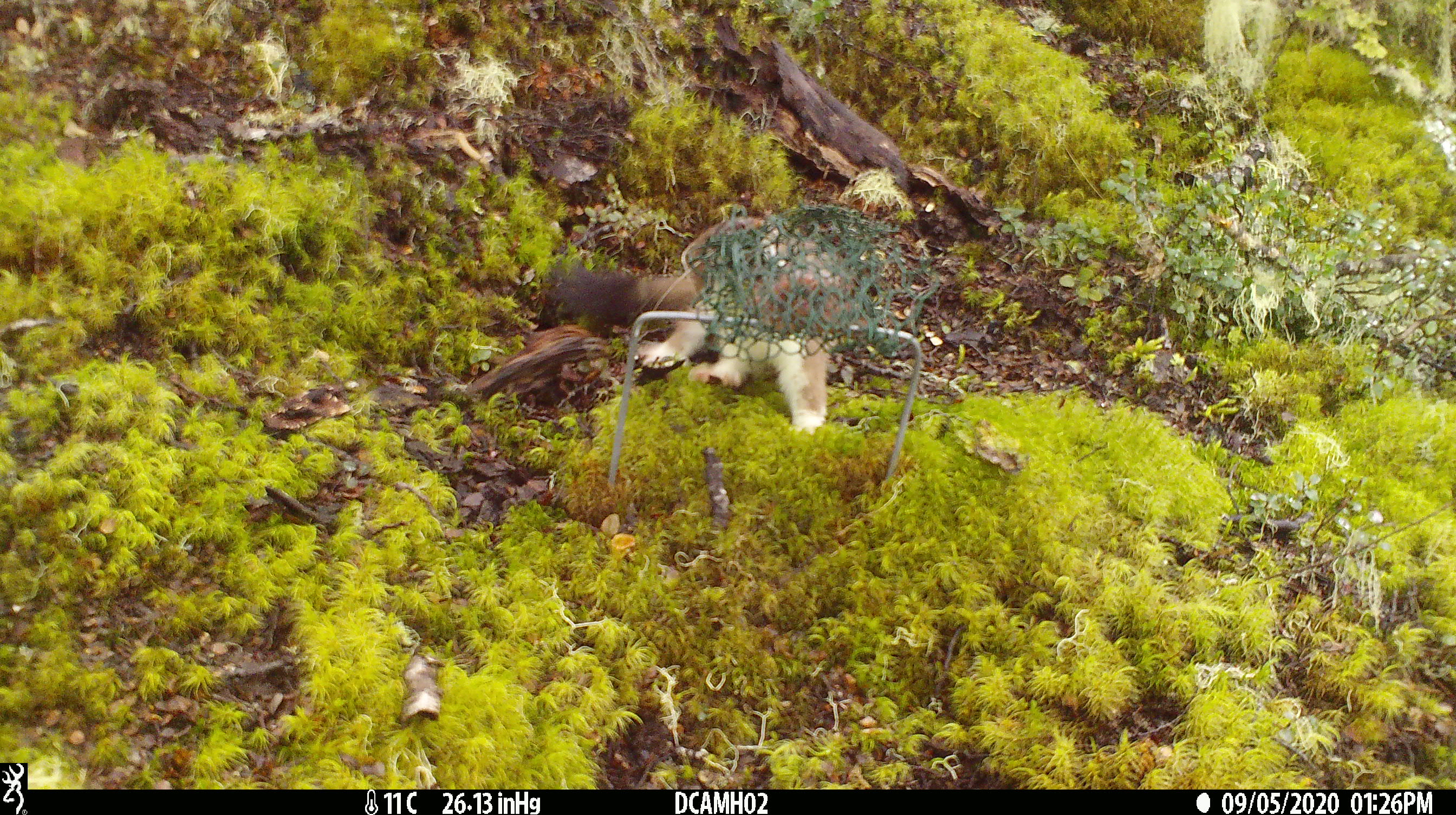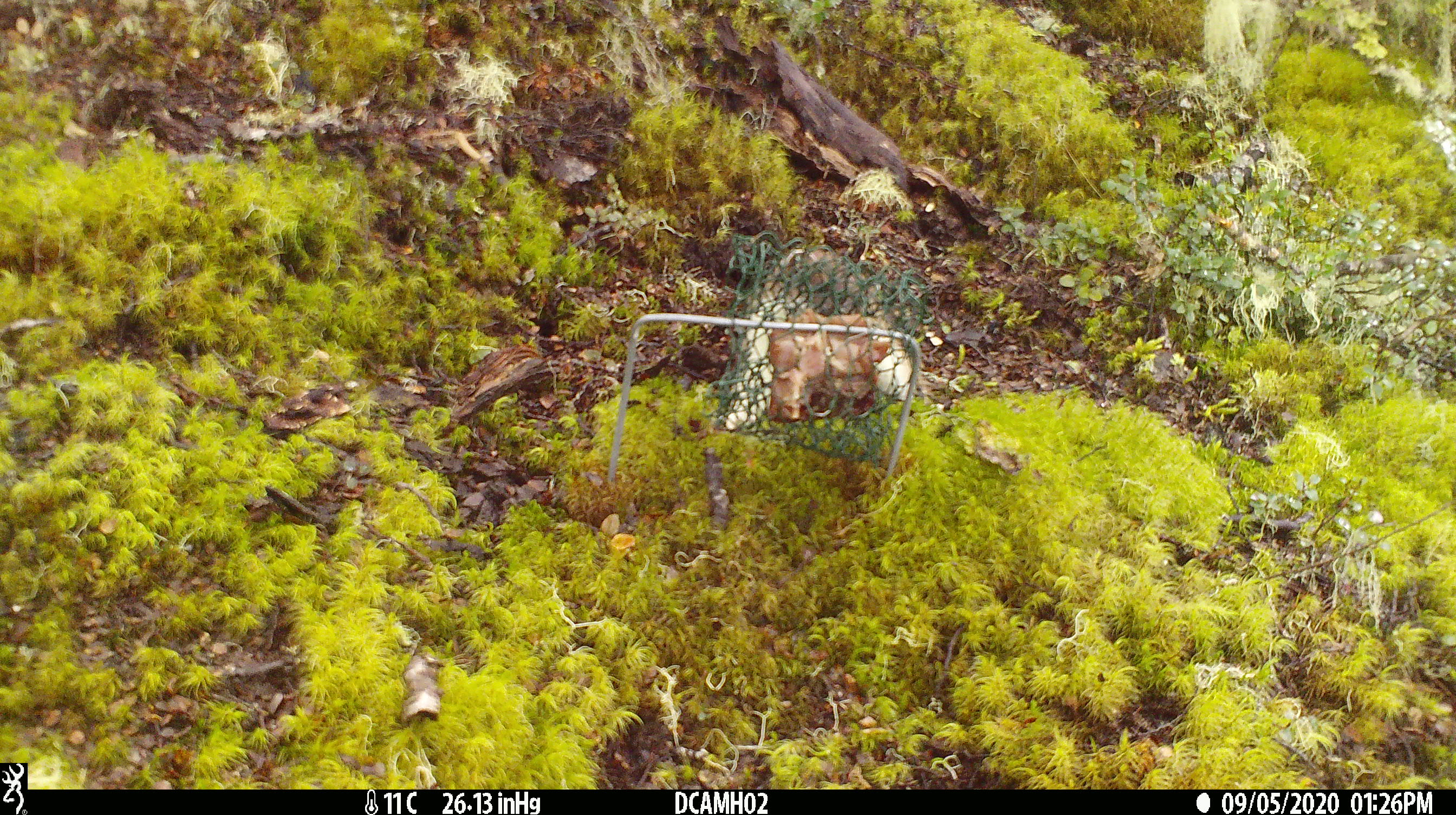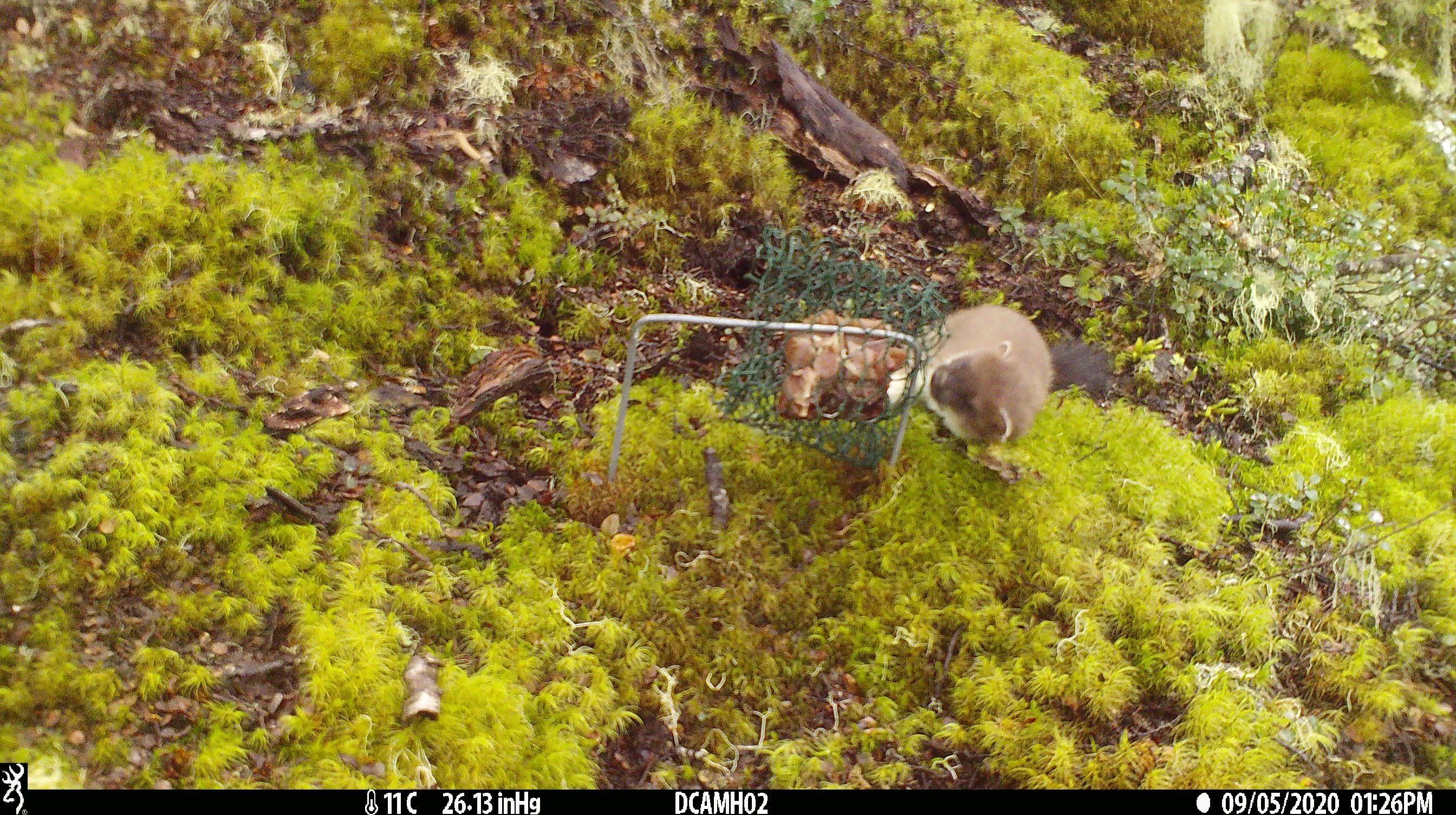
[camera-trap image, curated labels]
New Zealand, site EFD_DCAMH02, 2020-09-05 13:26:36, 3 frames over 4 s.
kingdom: Animalia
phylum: Chordata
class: Mammalia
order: Carnivora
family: Mustelidae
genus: Mustela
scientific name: Mustela erminea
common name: stoat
Stoat (Mustela erminea).